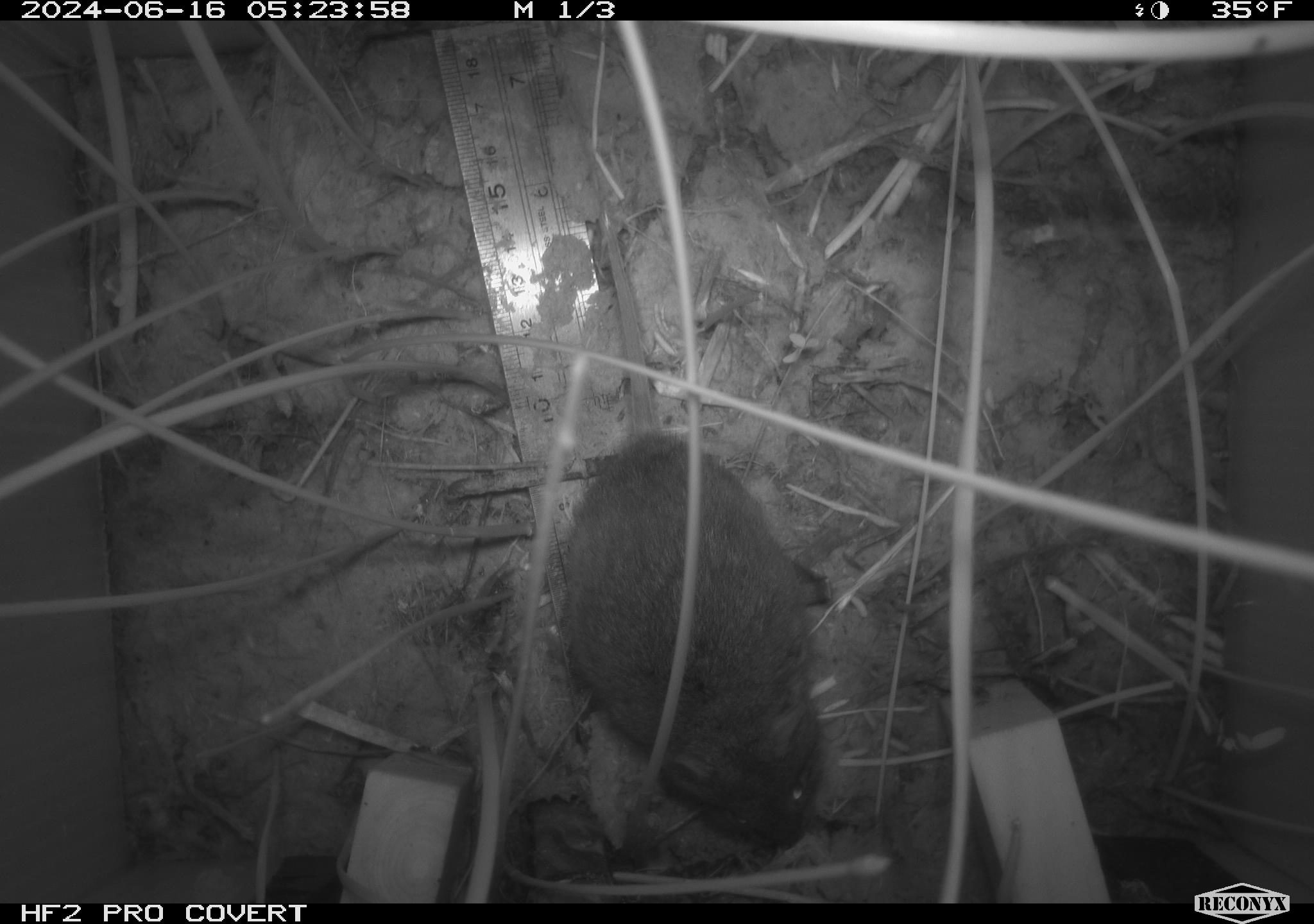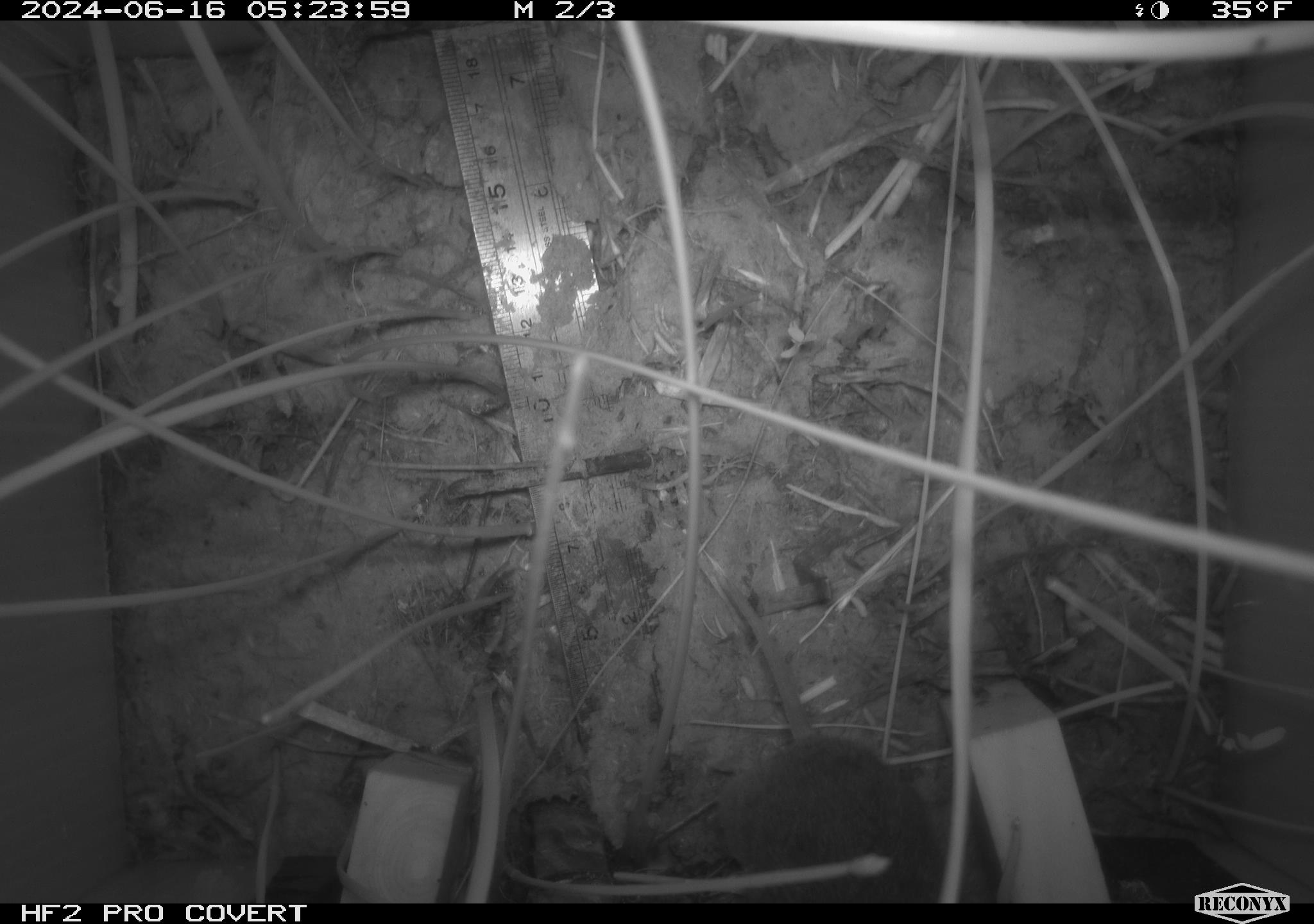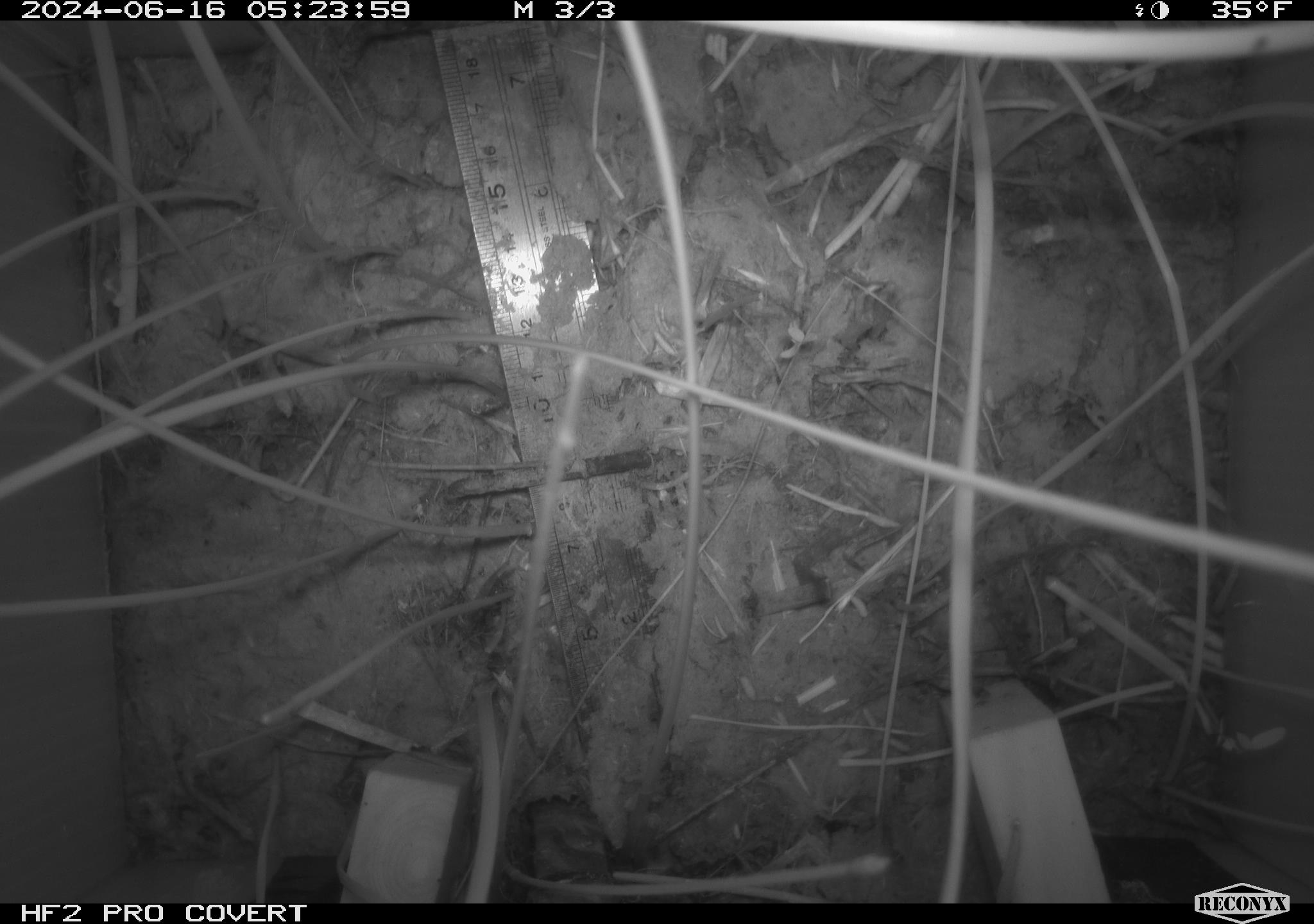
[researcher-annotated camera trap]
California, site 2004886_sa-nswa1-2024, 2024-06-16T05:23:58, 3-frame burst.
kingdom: Animalia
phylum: Chordata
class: Mammalia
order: Rodentia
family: Cricetidae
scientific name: Arvicolinae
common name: voles, lemmings, and muskrats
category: arvicolinae subfamily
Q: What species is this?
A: Arvicolinae subfamily (voles, lemmings, and muskrats) (Arvicolinae).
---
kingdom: Animalia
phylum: Chordata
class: Mammalia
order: Rodentia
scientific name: Rodentia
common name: rodent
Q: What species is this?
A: Rodent (Rodentia).